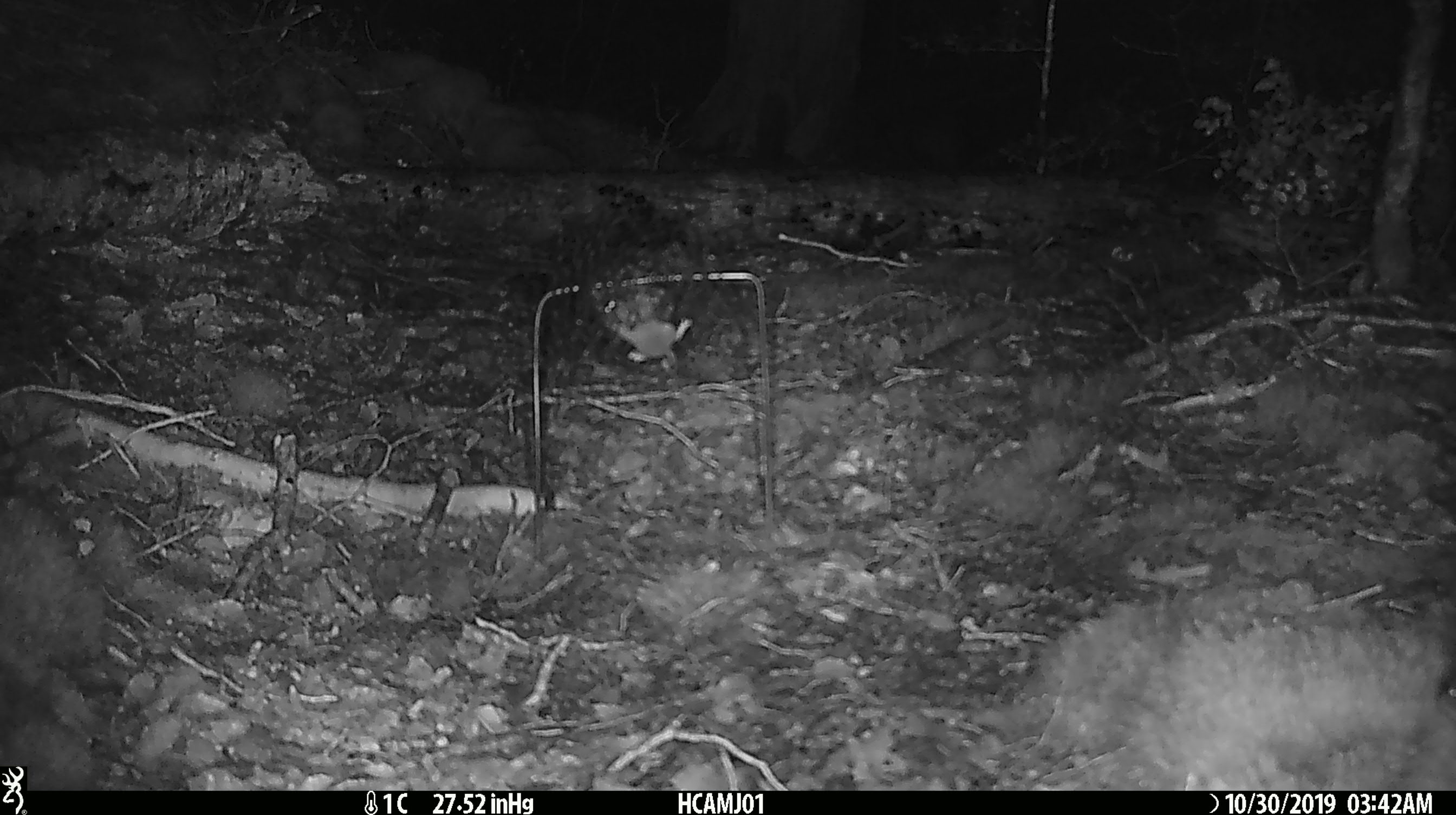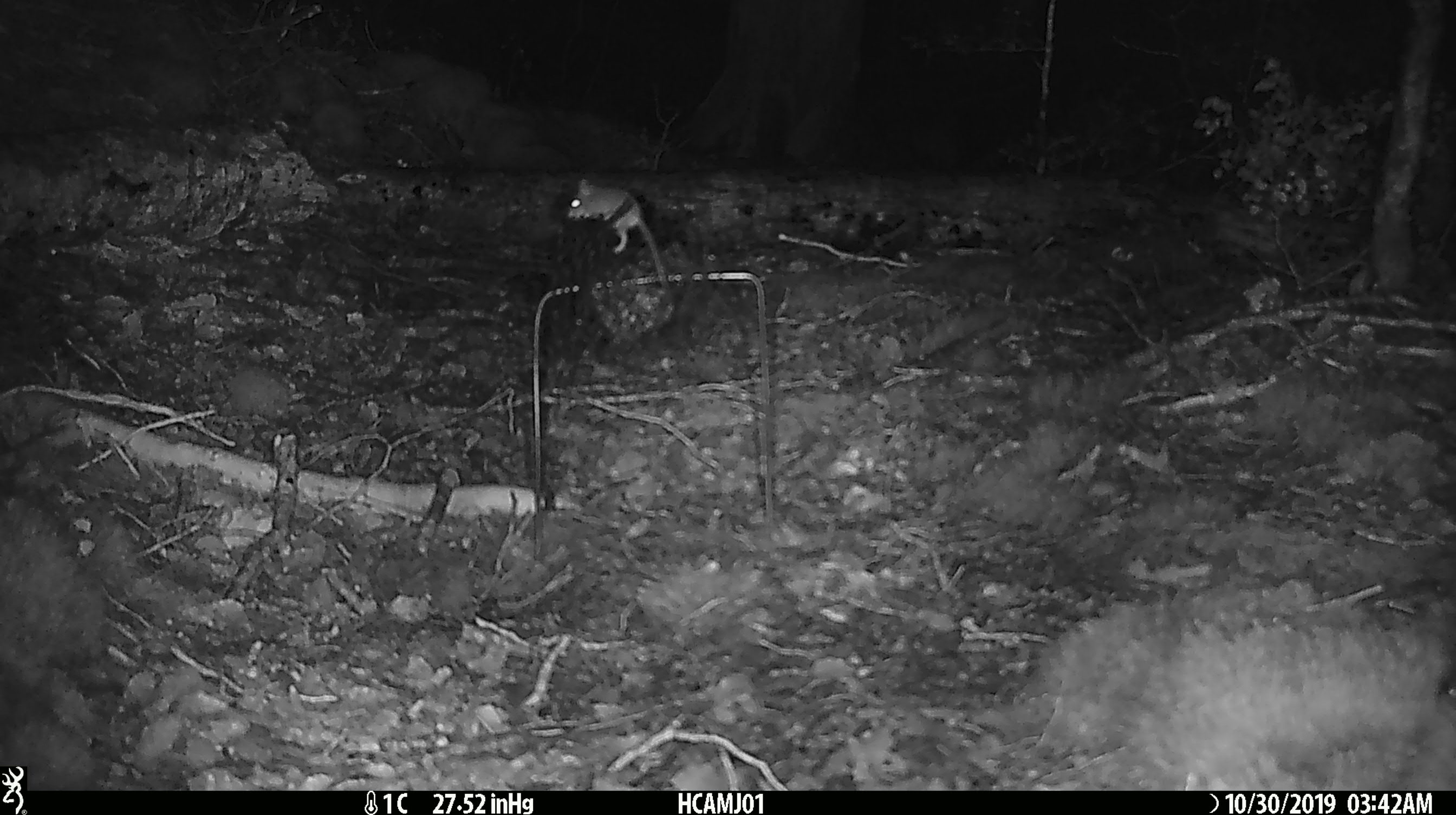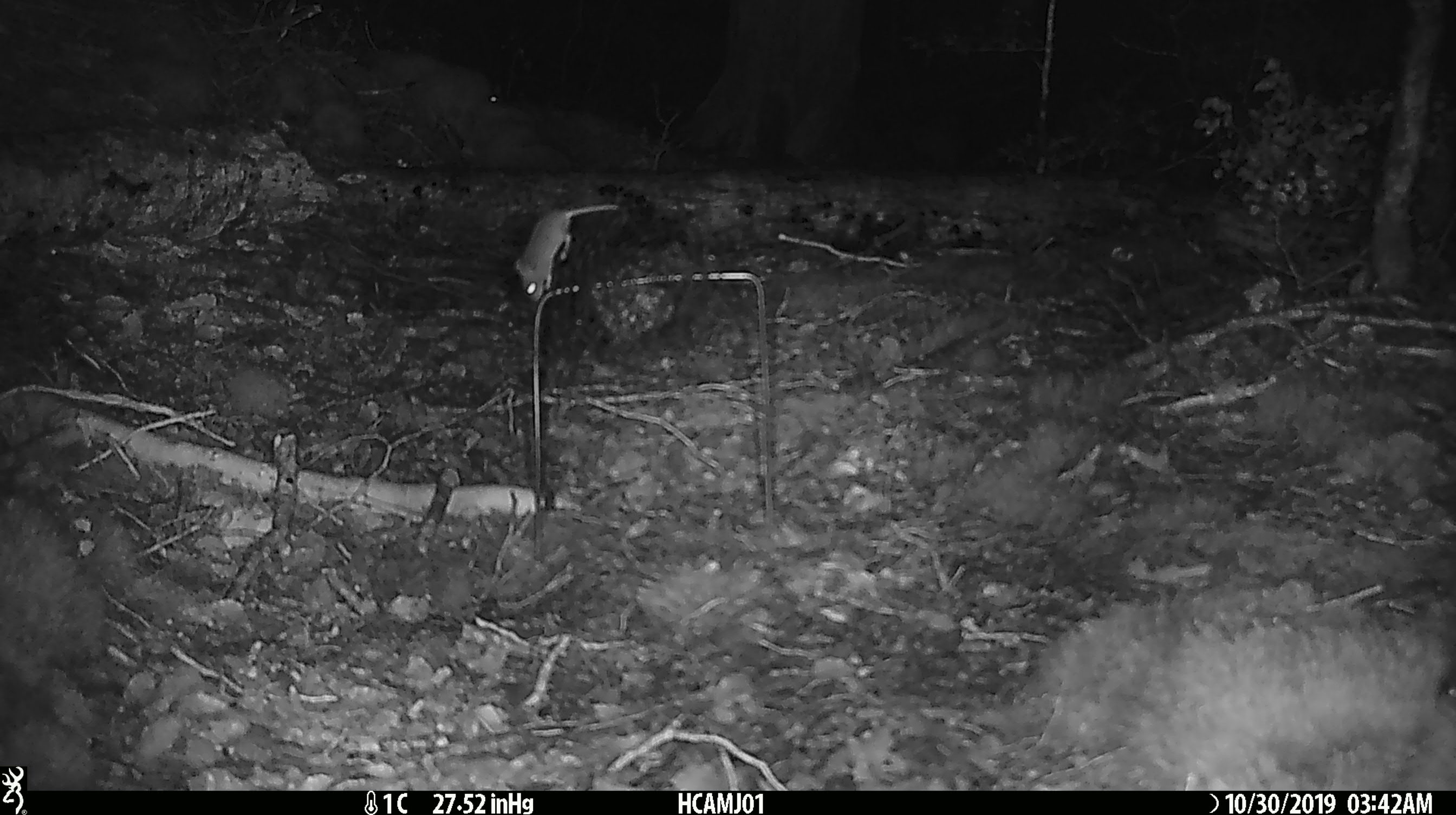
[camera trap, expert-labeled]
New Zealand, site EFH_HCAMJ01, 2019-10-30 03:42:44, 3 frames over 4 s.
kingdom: Animalia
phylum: Chordata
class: Mammalia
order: Rodentia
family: Muridae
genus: Mus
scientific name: Mus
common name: mouse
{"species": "mouse (Mus)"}